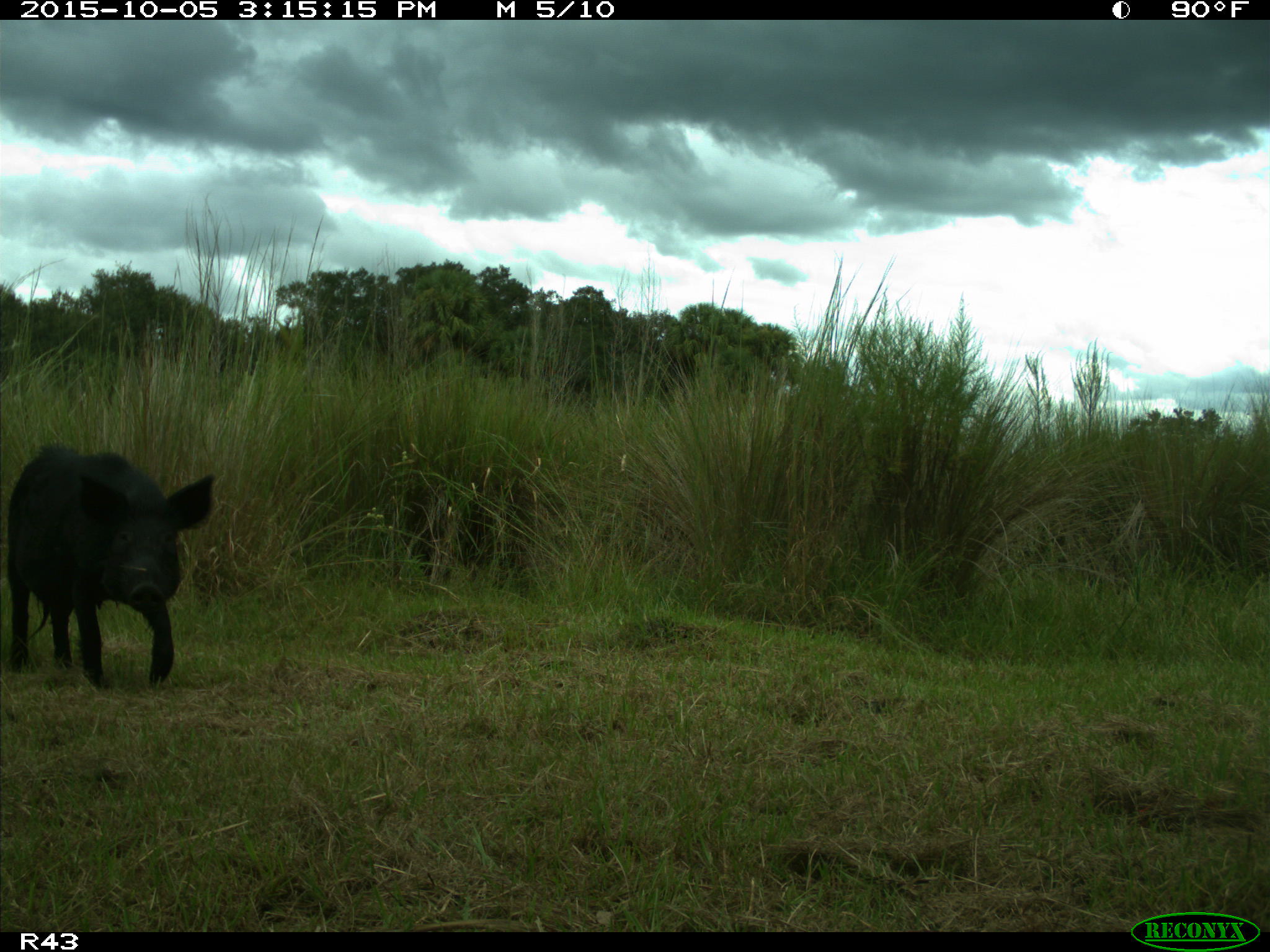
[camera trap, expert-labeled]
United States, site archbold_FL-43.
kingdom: Animalia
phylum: Chordata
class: Mammalia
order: Artiodactyla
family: Suidae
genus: Sus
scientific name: Sus scrofa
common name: wild boar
Sus scrofa (wild boar).